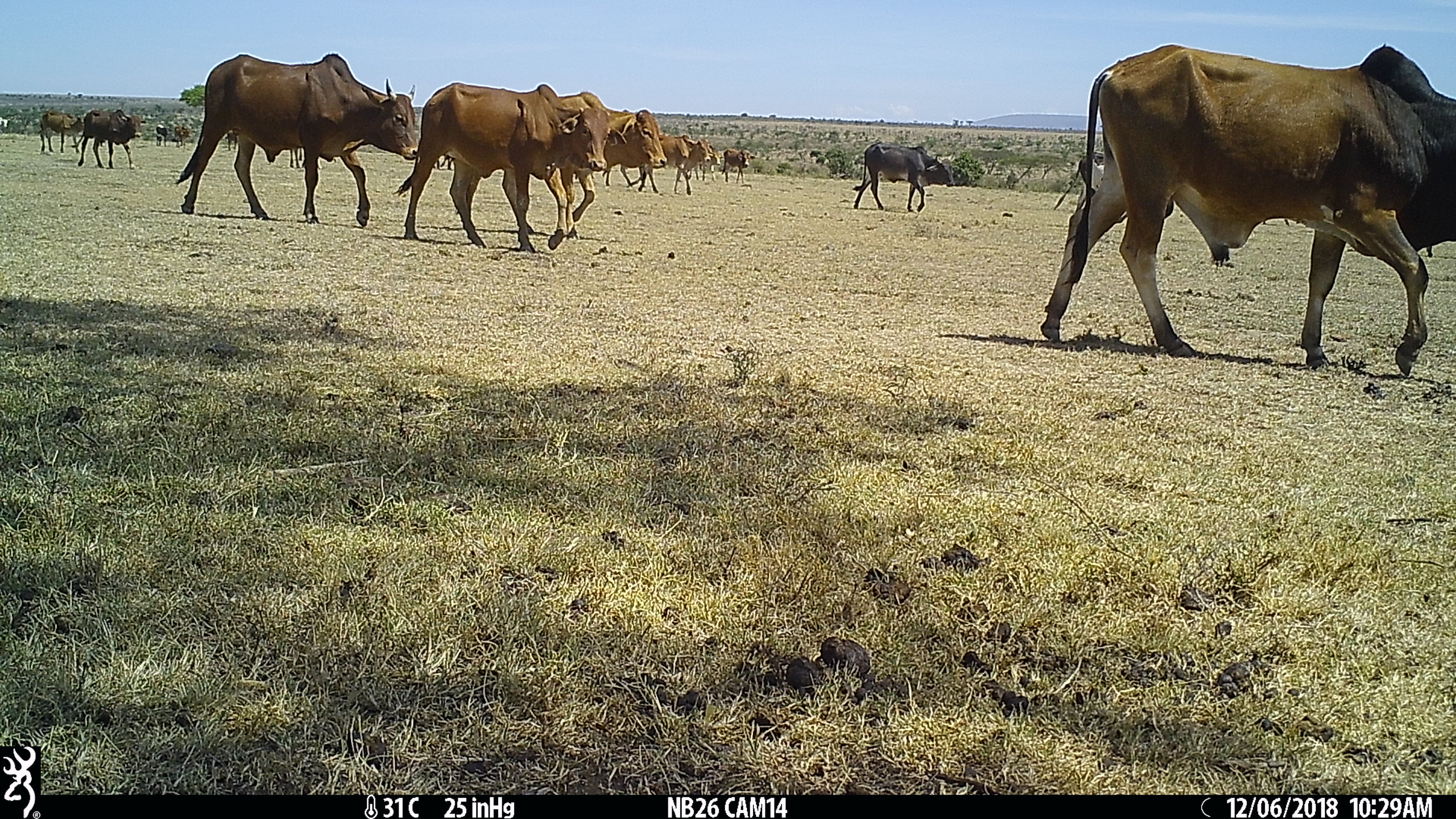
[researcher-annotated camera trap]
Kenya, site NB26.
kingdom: Animalia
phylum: Chordata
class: Mammalia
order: Artiodactyla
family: Bovidae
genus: Bos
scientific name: Bos taurus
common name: cattle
Cattle (Bos taurus).